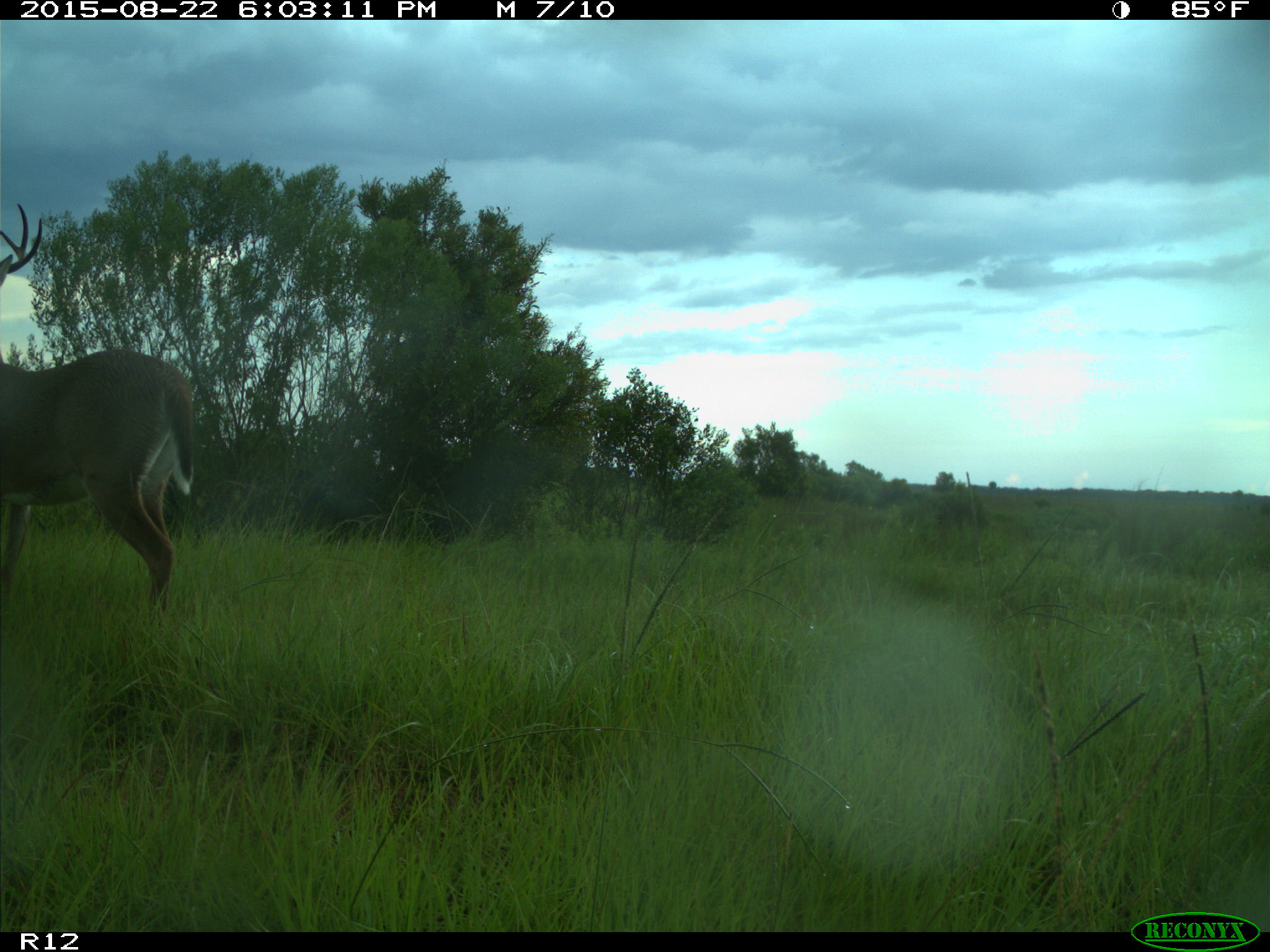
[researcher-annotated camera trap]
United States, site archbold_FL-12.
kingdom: Animalia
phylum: Chordata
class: Mammalia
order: Artiodactyla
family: Cervidae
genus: Odocoileus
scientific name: Odocoileus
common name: deer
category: unidentified deer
Unidentified deer (deer) (Odocoileus).